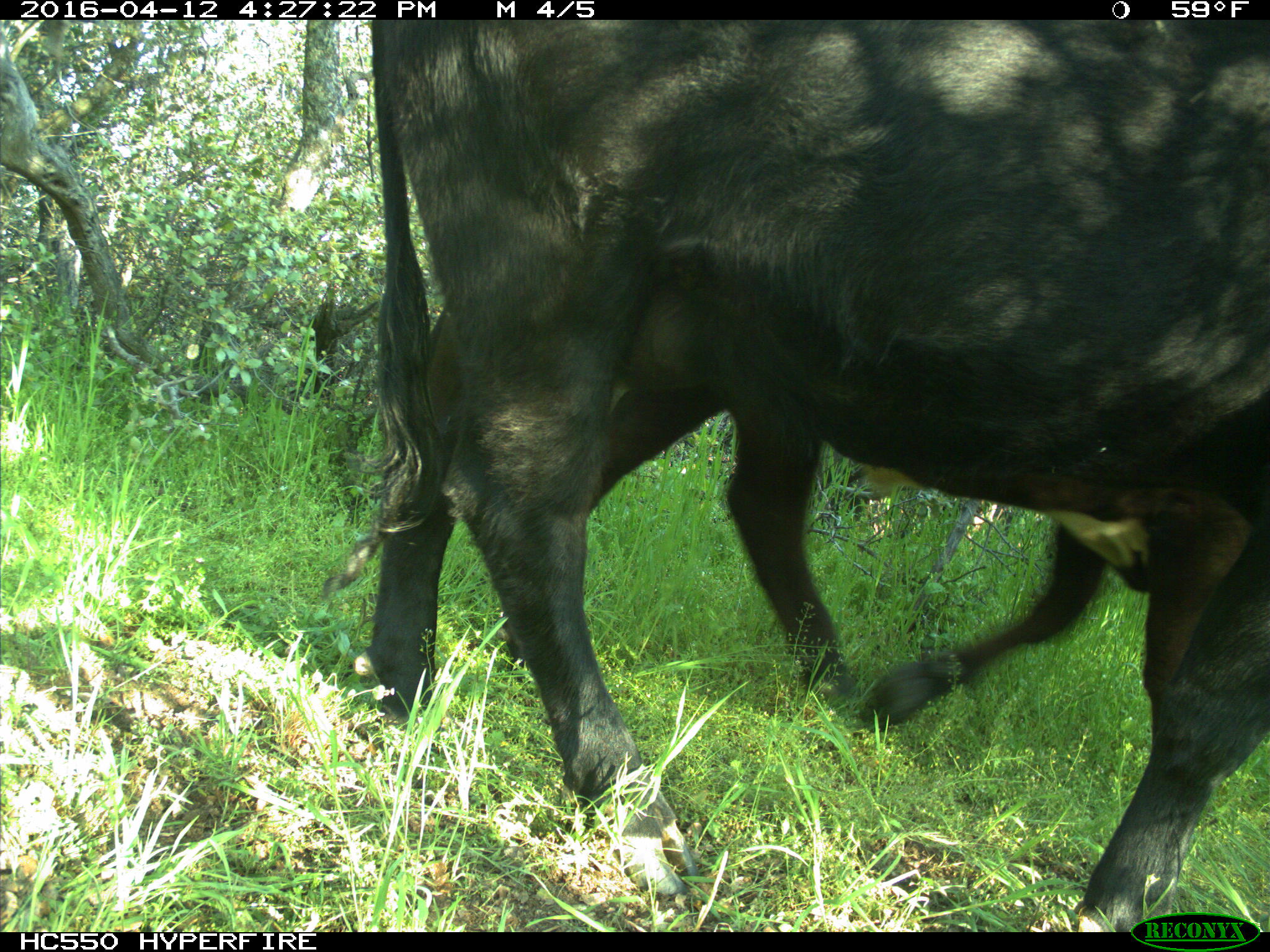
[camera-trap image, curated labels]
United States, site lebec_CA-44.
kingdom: Animalia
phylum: Chordata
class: Mammalia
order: Artiodactyla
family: Bovidae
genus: Bos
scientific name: Bos taurus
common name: domestic cow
Bos taurus (domestic cow).